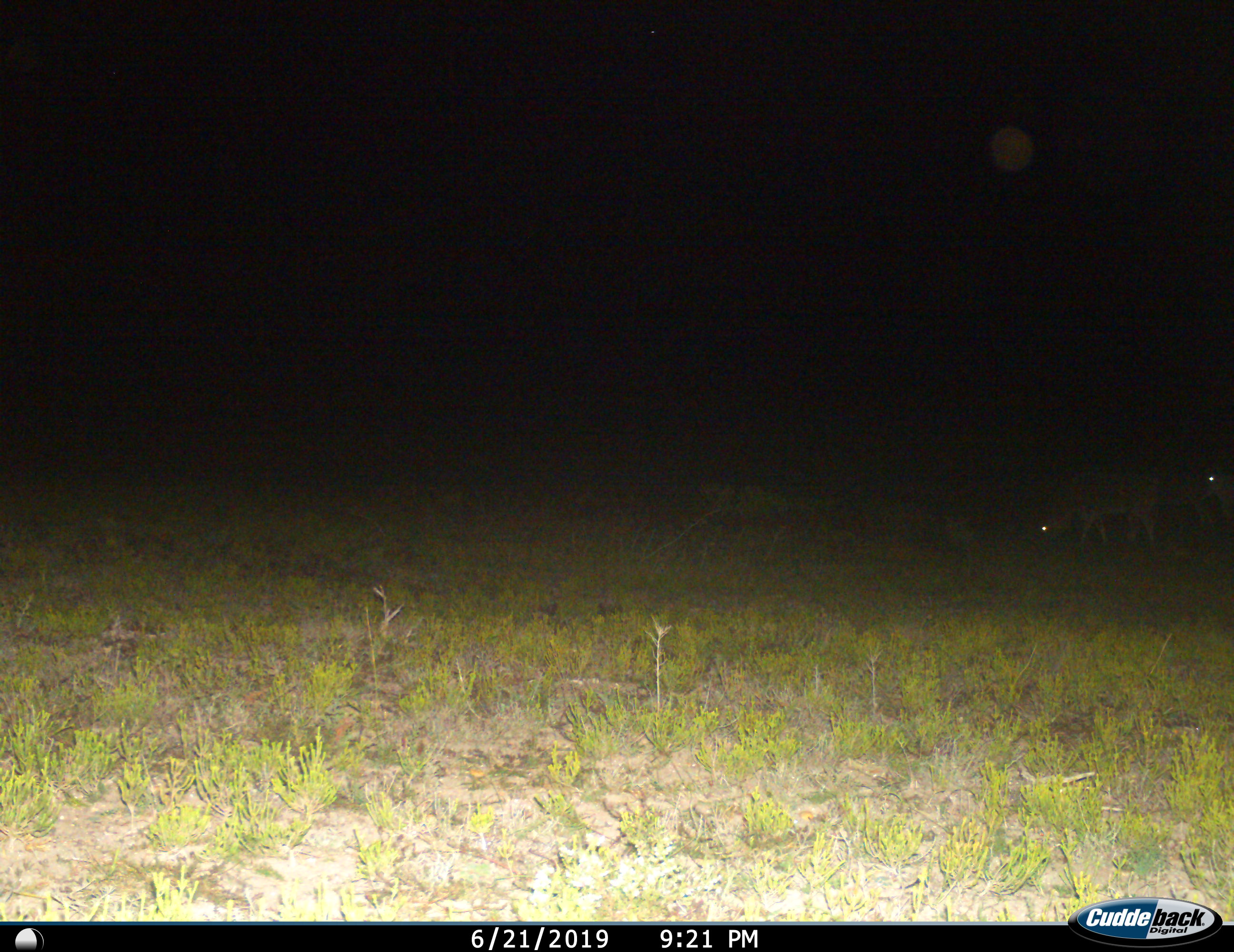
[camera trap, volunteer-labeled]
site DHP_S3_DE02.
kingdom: Animalia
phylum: Chordata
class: Mammalia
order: Artiodactyla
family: Bovidae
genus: Tragelaphus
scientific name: Tragelaphus oryx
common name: eland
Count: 2.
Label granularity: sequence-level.